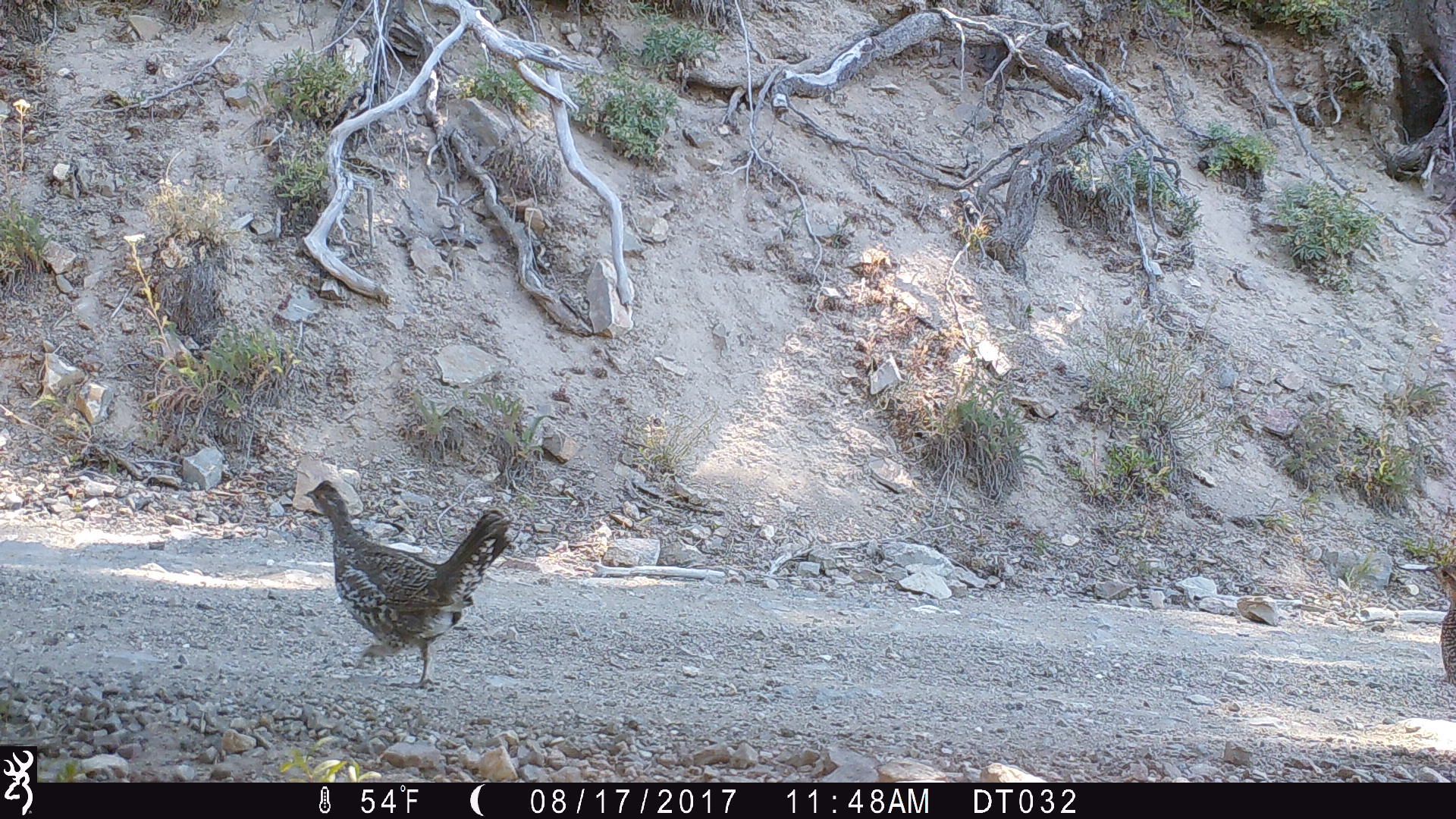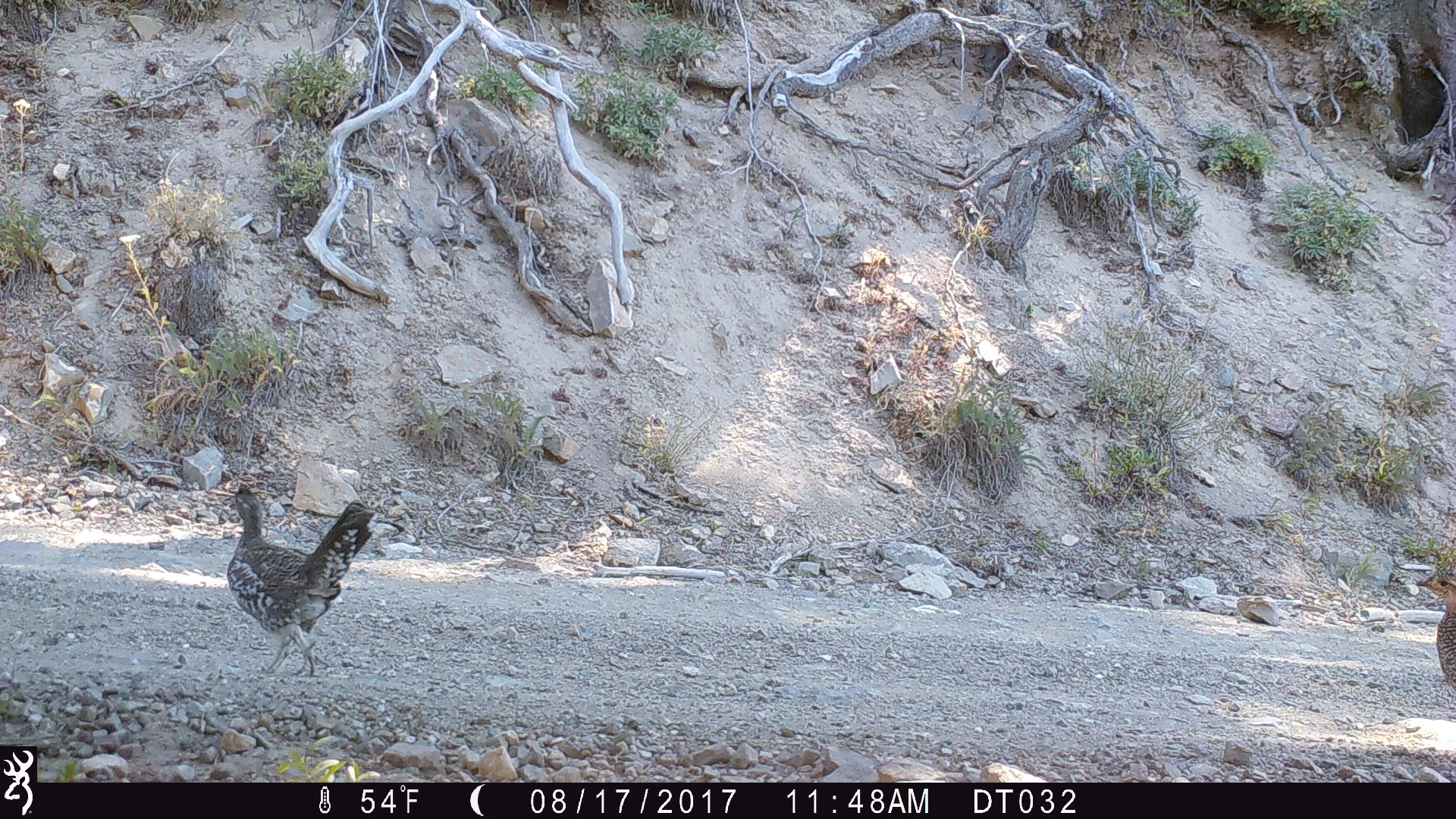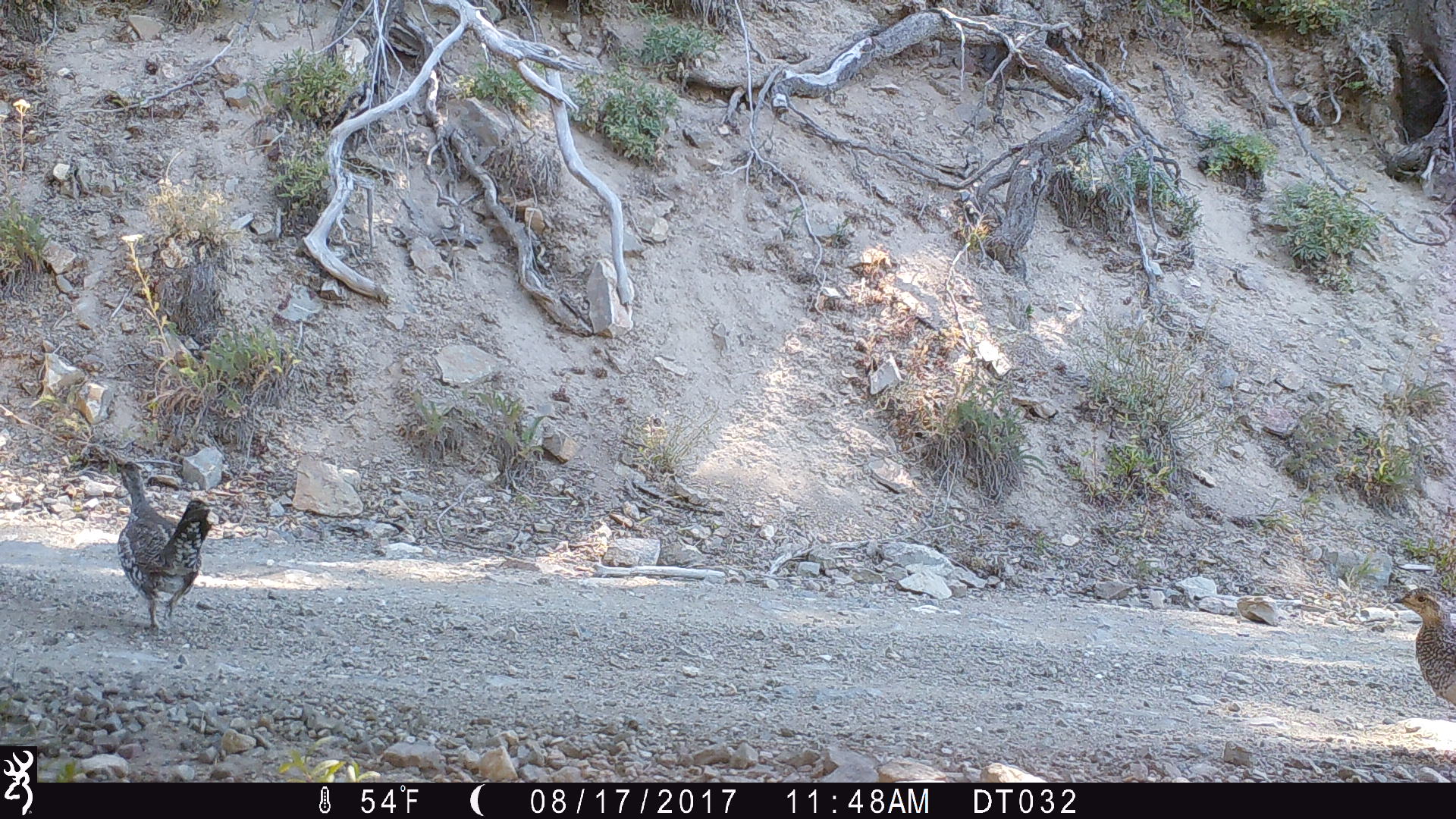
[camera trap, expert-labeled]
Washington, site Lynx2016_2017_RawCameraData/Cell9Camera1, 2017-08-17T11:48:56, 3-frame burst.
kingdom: Animalia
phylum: Chordata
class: Aves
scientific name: Aves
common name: birds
Aves (birds). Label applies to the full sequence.